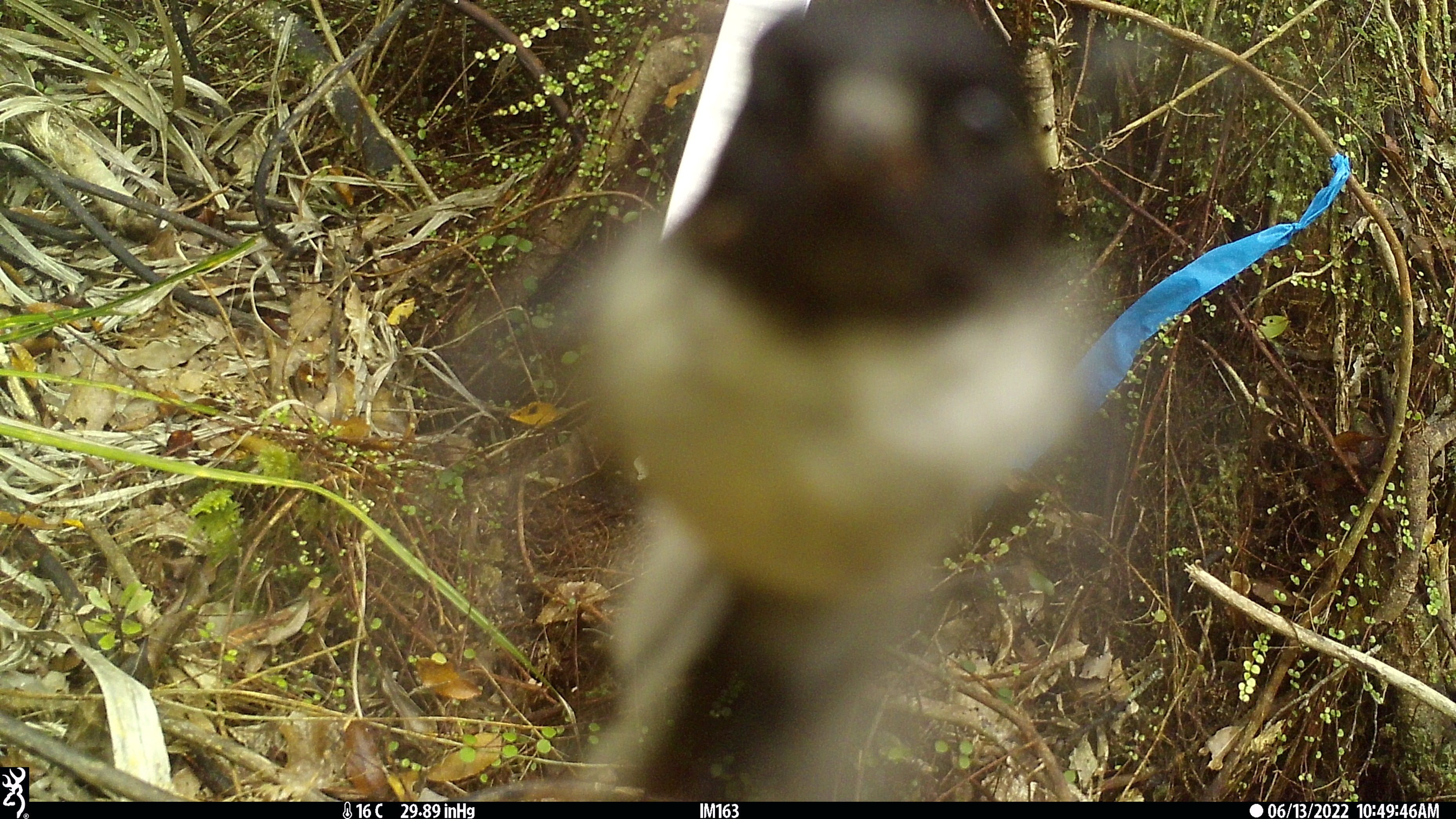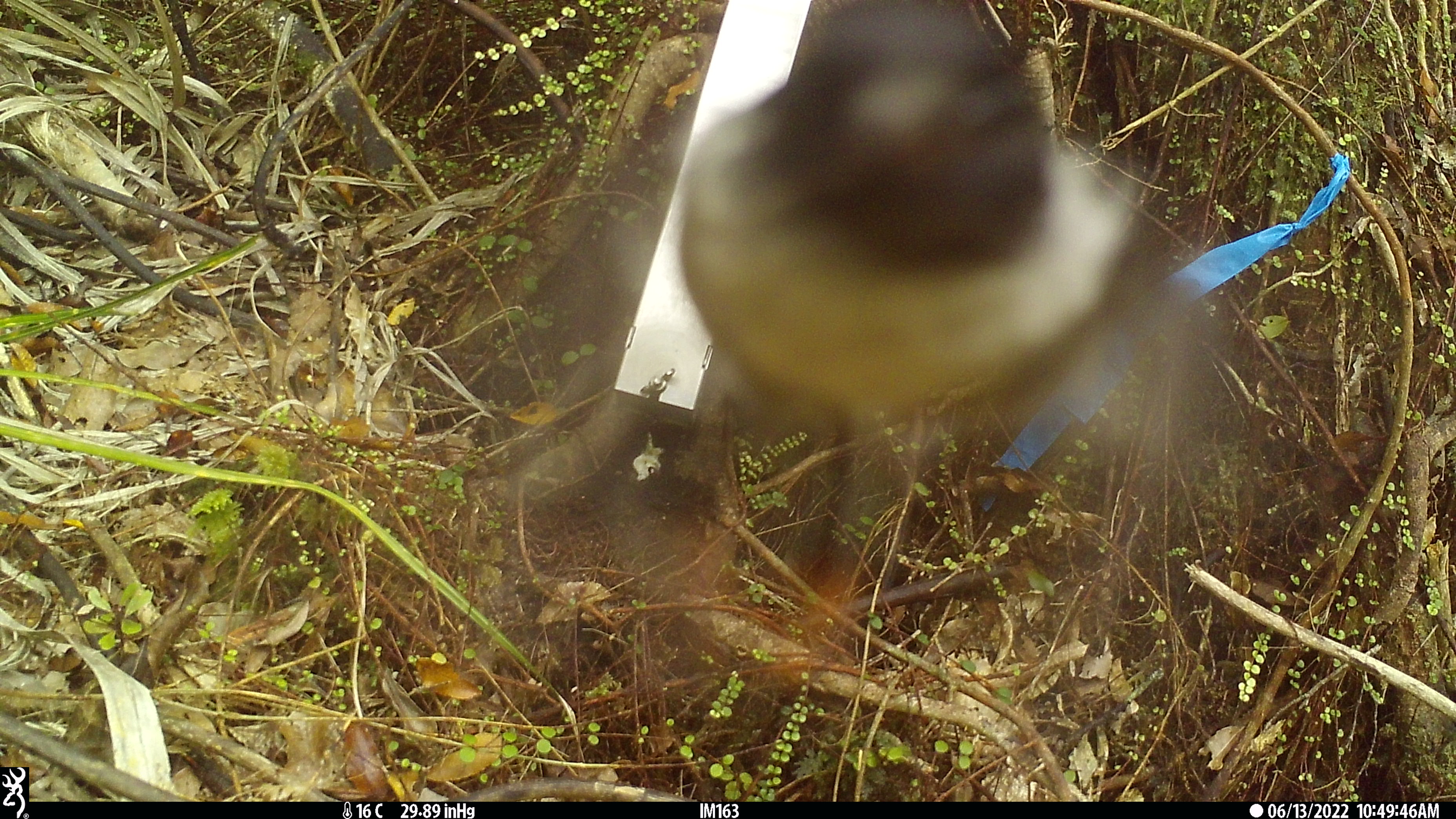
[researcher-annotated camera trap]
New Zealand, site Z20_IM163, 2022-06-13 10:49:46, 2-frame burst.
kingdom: Animalia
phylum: Chordata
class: Aves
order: Passeriformes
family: Petroicidae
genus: Petroica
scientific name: Petroica macrocephala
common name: tomtit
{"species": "tomtit (Petroica macrocephala)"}